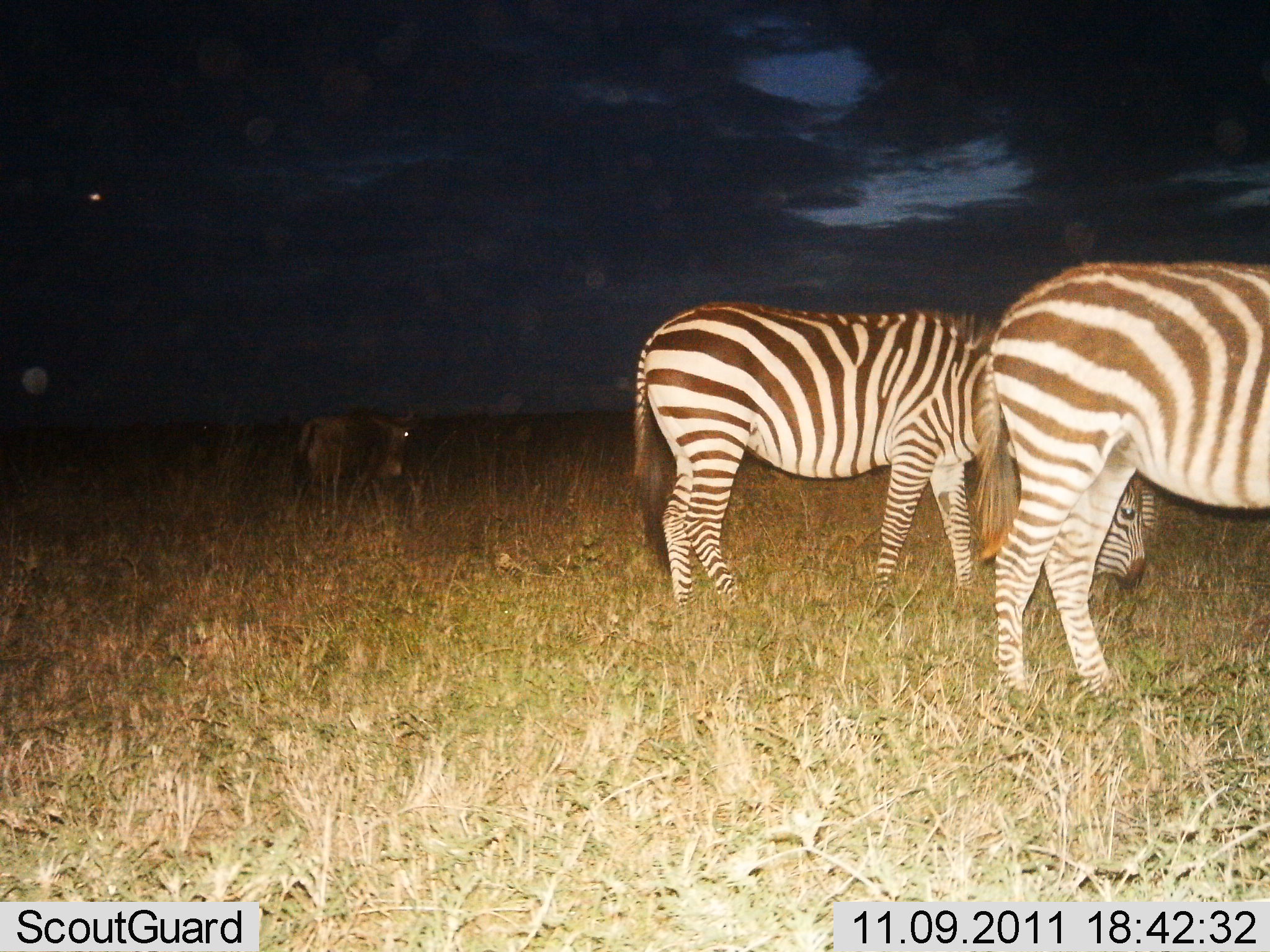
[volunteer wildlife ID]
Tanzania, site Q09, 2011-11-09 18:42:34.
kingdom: Animalia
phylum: Chordata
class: Mammalia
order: Artiodactyla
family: Bovidae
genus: Connochaetes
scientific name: Connochaetes taurinus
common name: blue wildebeest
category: wildebeest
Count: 1.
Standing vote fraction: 82%.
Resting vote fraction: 0%.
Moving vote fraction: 0%.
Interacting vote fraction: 0%.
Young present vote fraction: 0%.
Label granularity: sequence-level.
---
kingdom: Animalia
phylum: Chordata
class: Mammalia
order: Perissodactyla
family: Equidae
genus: Equus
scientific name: Equus quagga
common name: plains zebra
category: zebra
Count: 2.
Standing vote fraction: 50%.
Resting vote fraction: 0%.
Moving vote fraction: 0%.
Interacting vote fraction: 0%.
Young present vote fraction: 6%.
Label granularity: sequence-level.